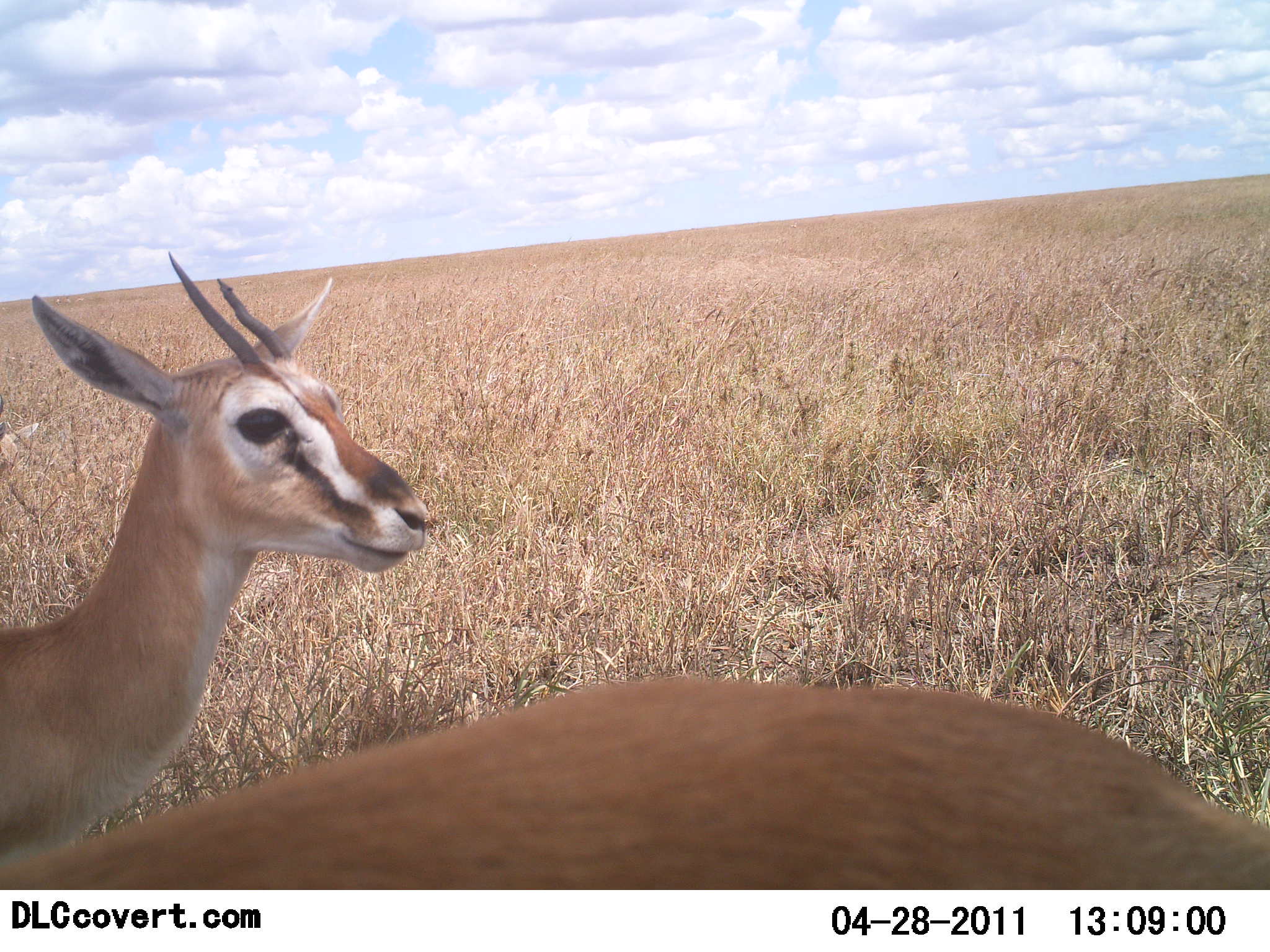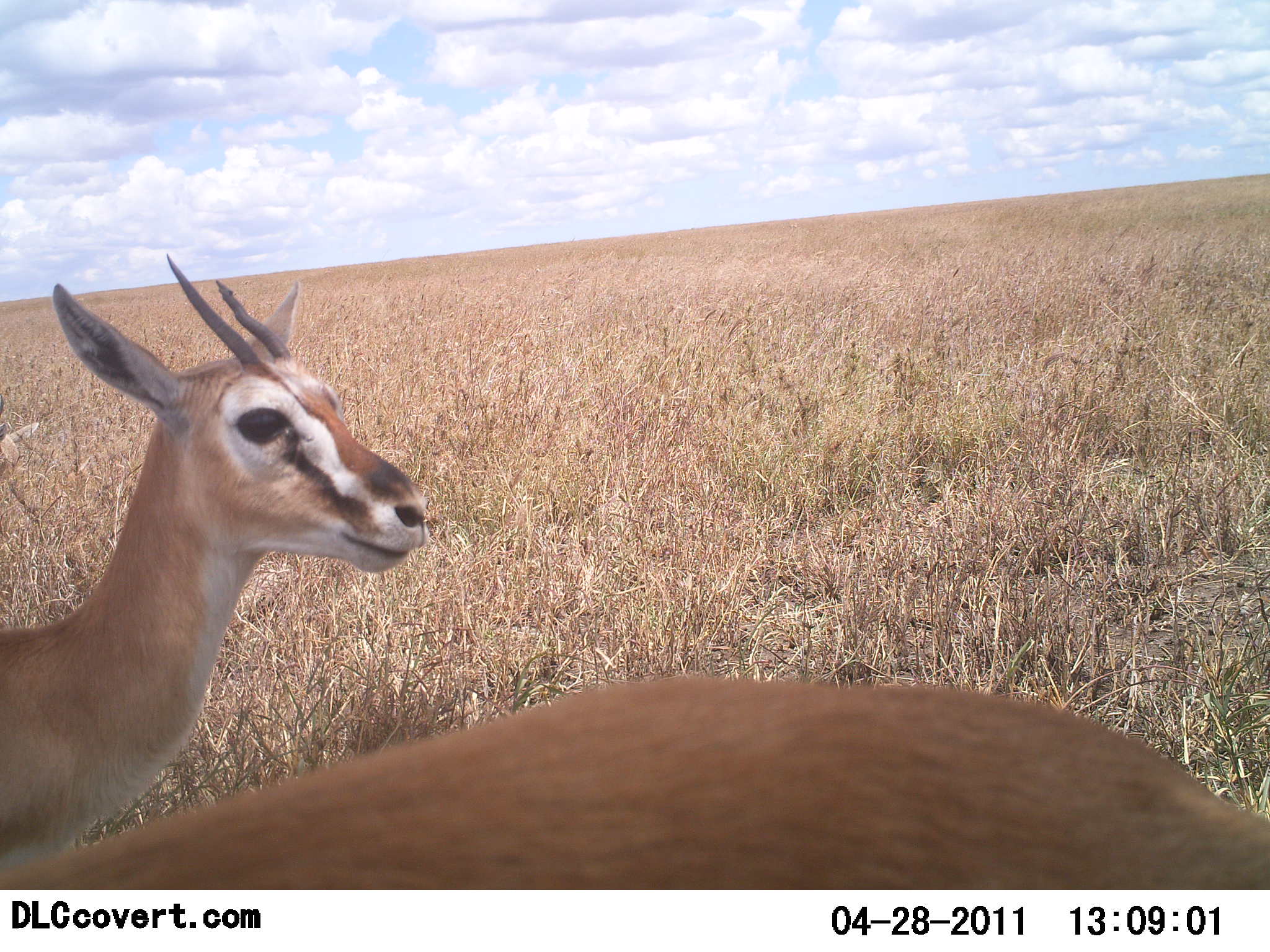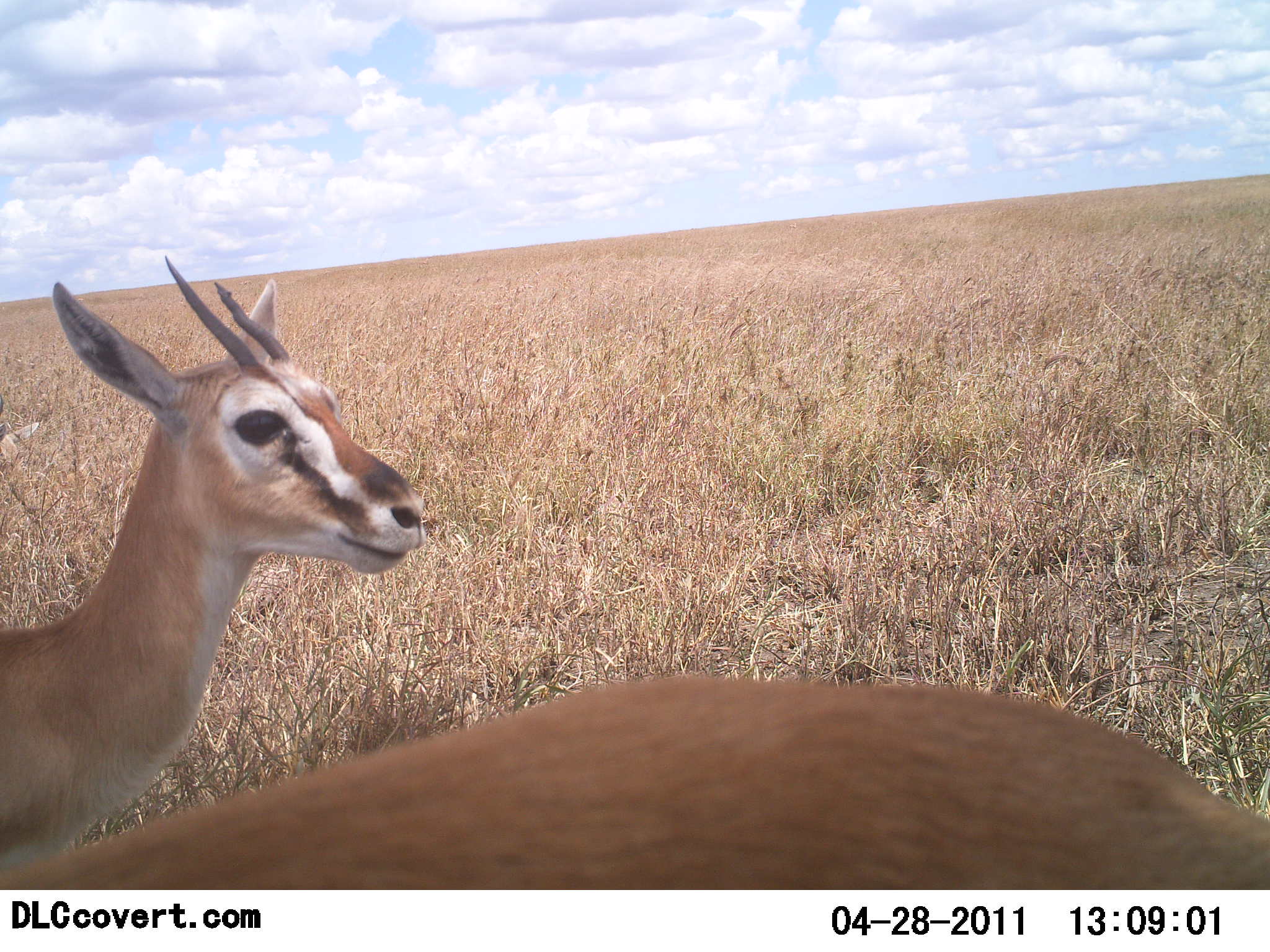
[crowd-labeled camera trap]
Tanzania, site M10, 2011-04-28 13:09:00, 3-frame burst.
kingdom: Animalia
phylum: Chordata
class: Mammalia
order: Artiodactyla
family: Bovidae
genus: Eudorcas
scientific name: Eudorcas thomsonii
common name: thomson's gazelle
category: gazellethomsons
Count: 2.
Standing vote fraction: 100%.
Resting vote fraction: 0%.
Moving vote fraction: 0%.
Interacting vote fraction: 0%.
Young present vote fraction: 0%.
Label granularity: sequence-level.